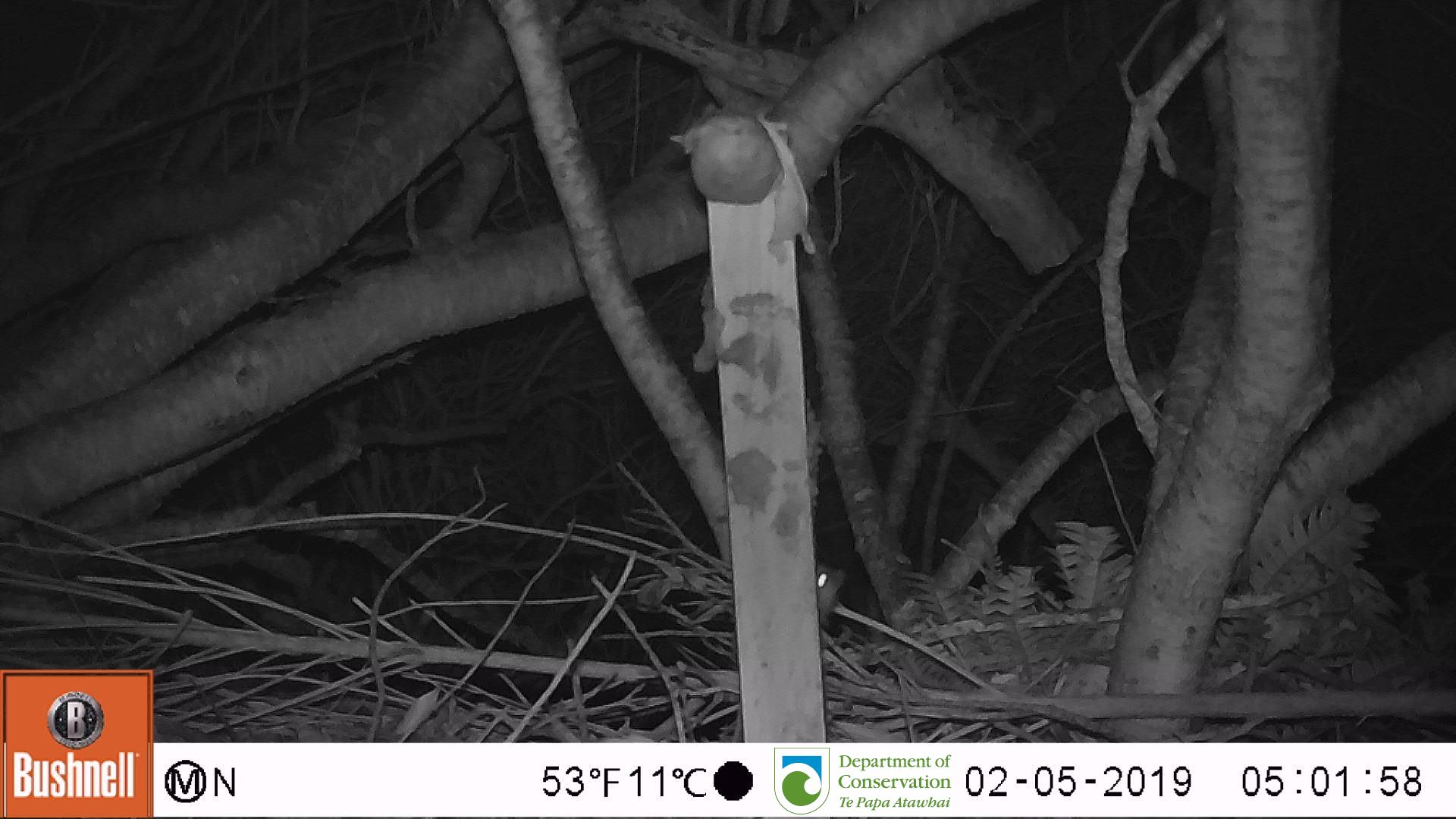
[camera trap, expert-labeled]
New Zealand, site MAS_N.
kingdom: Animalia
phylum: Chordata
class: Mammalia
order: Rodentia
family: Muridae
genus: Mus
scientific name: Mus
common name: mouse